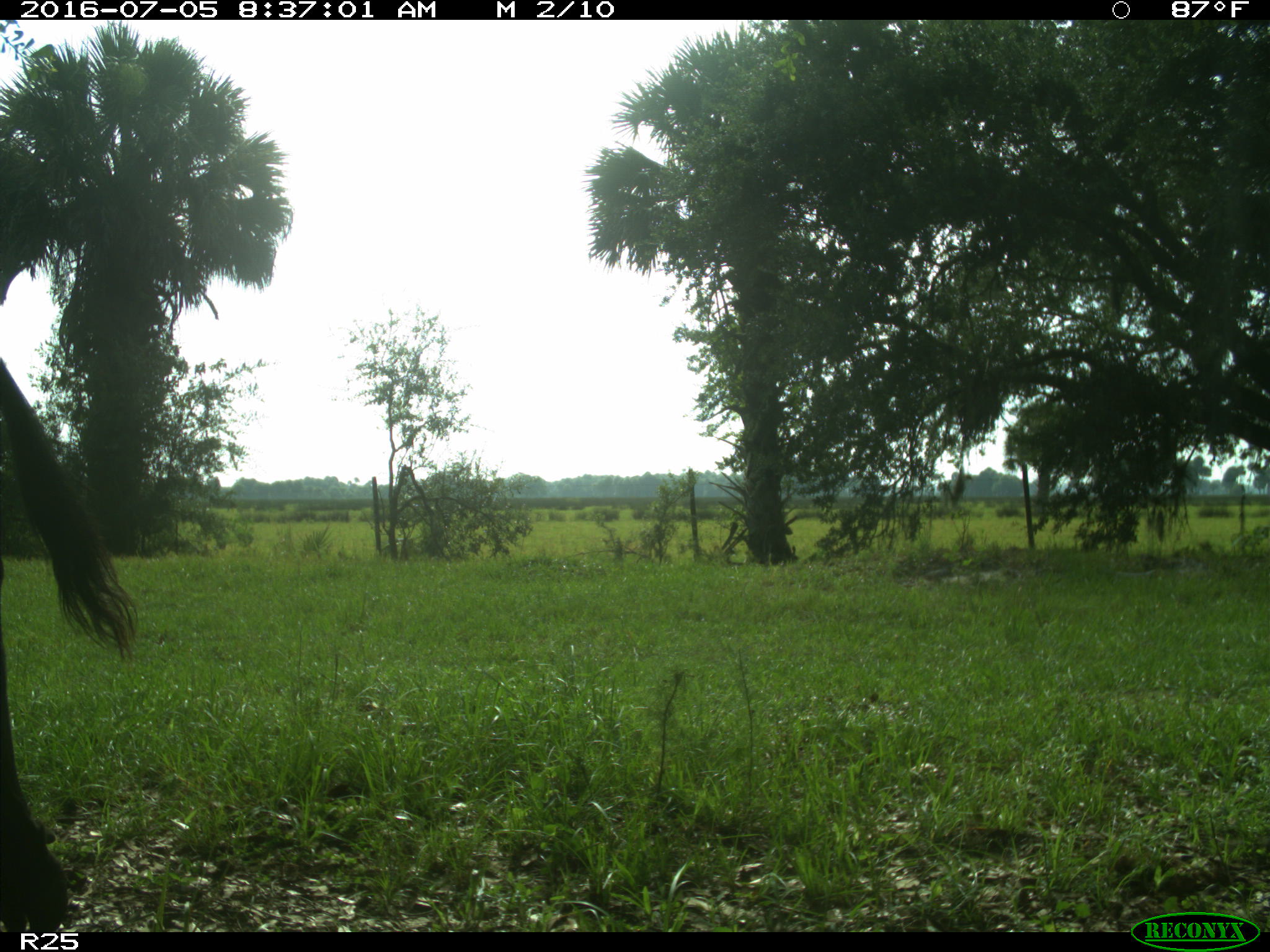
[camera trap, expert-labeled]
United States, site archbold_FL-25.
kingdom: Animalia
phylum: Chordata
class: Mammalia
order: Artiodactyla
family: Bovidae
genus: Bos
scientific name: Bos taurus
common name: domestic cow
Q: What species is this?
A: Bos taurus (domestic cow).